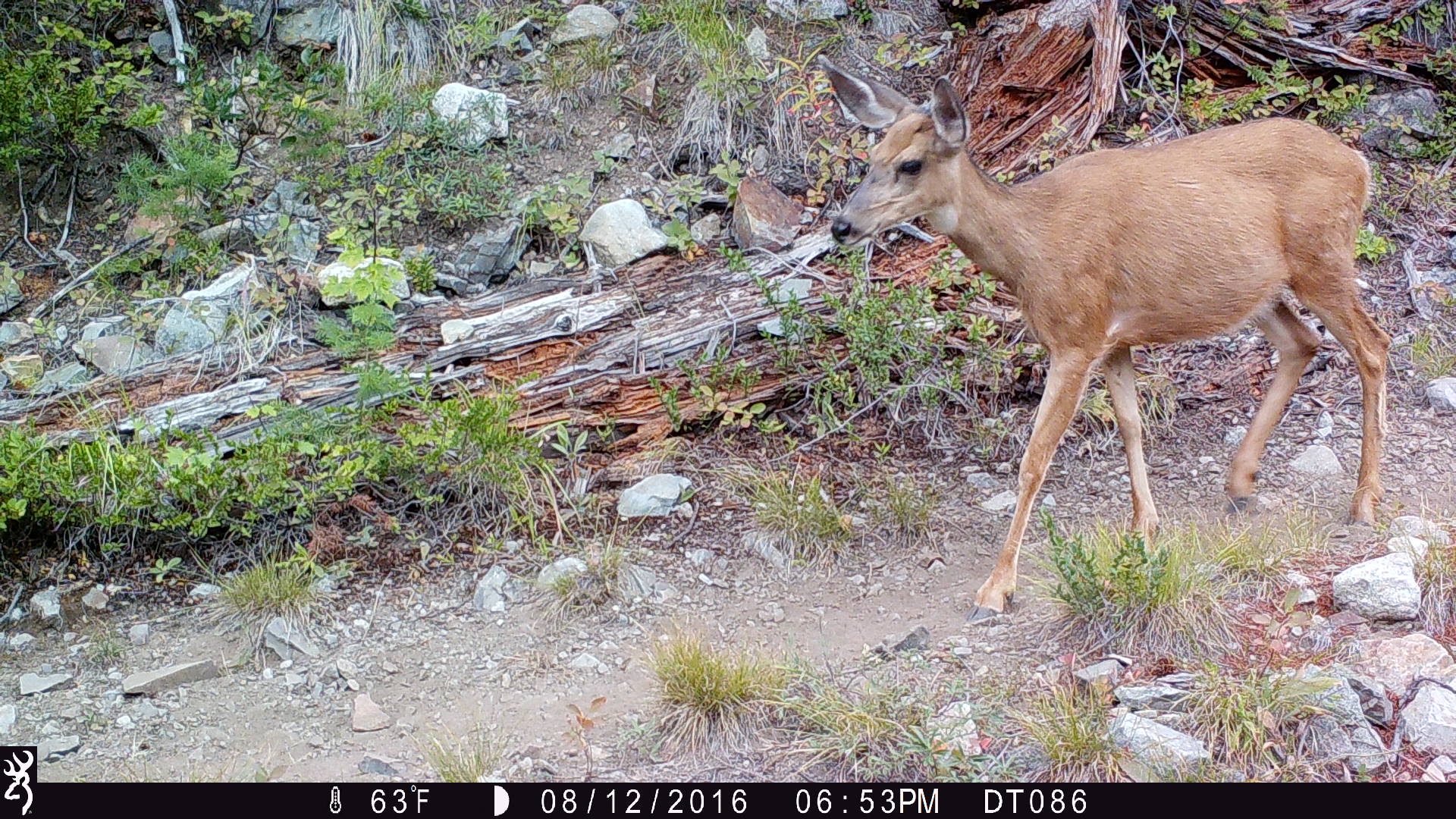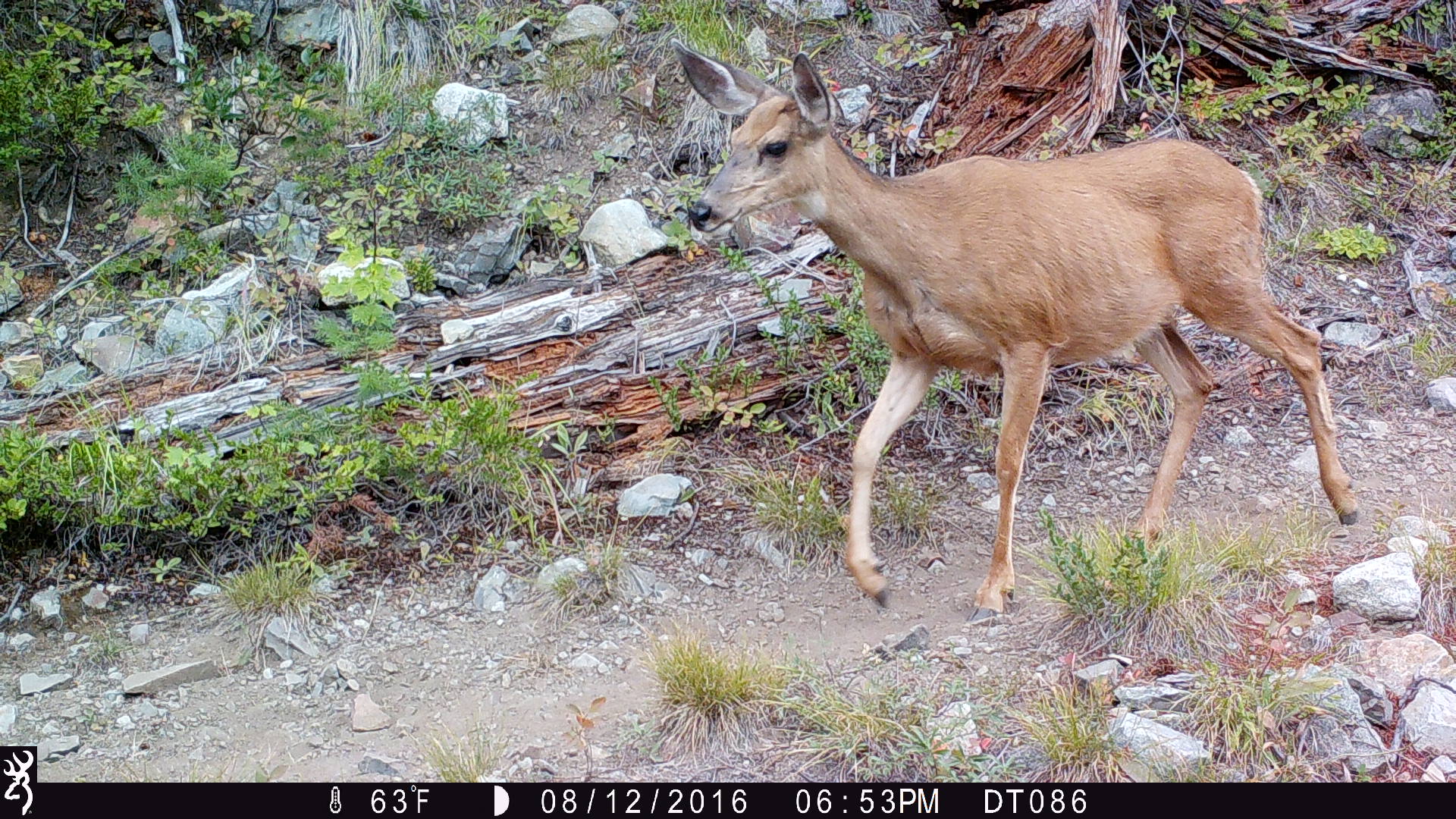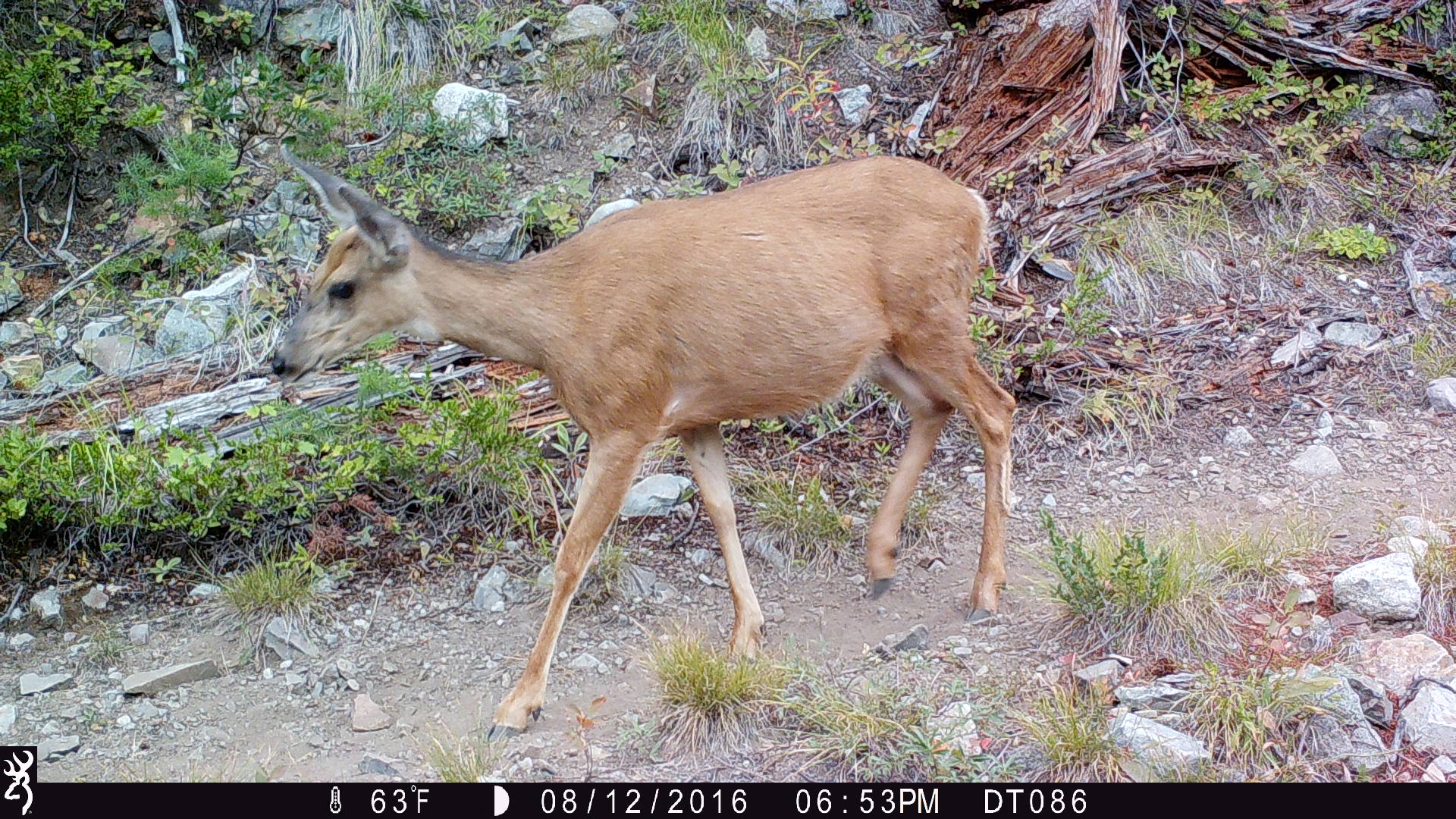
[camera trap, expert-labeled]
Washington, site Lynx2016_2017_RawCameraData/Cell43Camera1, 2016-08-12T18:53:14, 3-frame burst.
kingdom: Animalia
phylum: Chordata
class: Mammalia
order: Artiodactyla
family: Cervidae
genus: Odocoileus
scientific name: Odocoileus hemionus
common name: mule deer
Odocoileus hemionus (mule deer). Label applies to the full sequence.